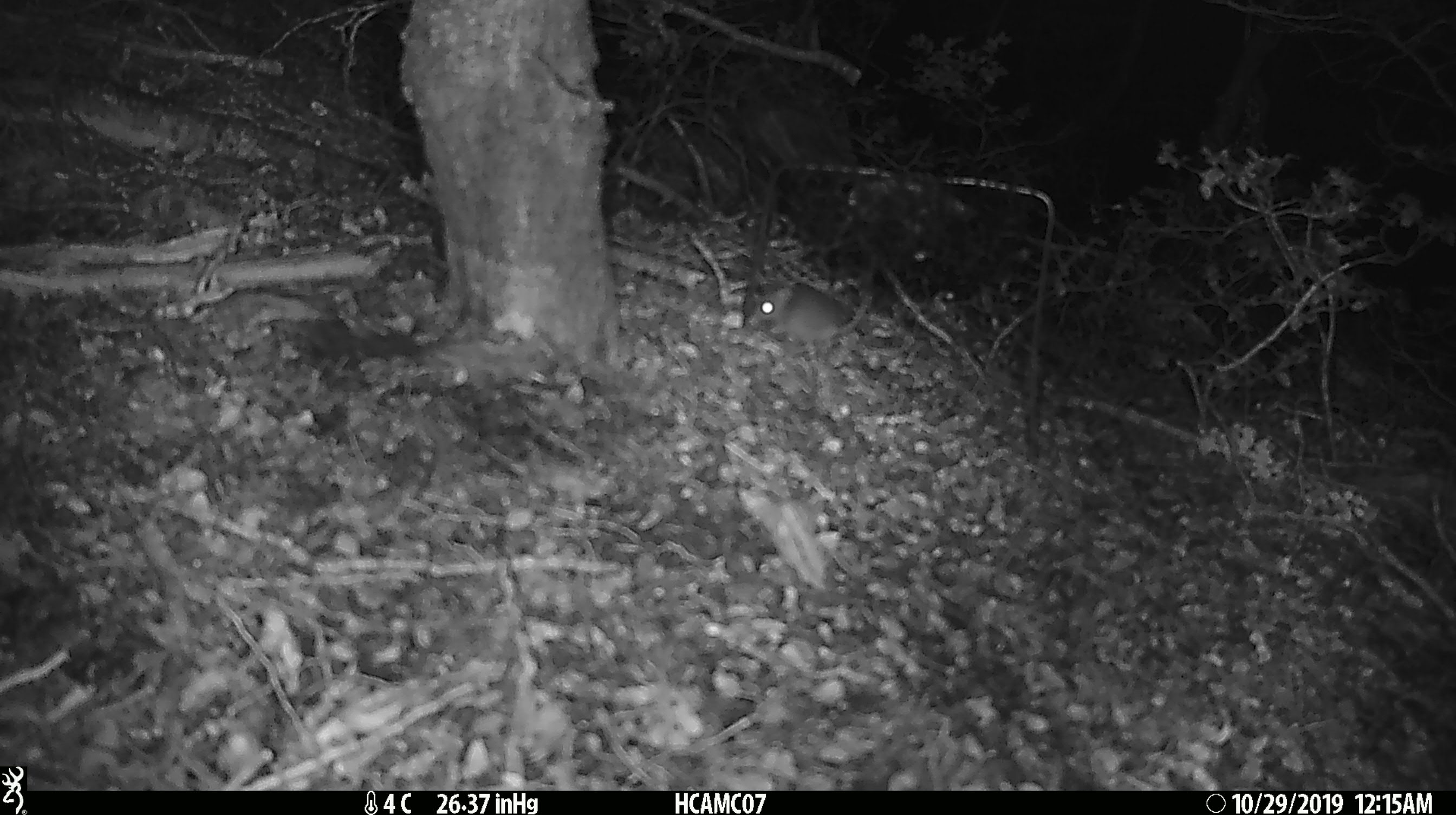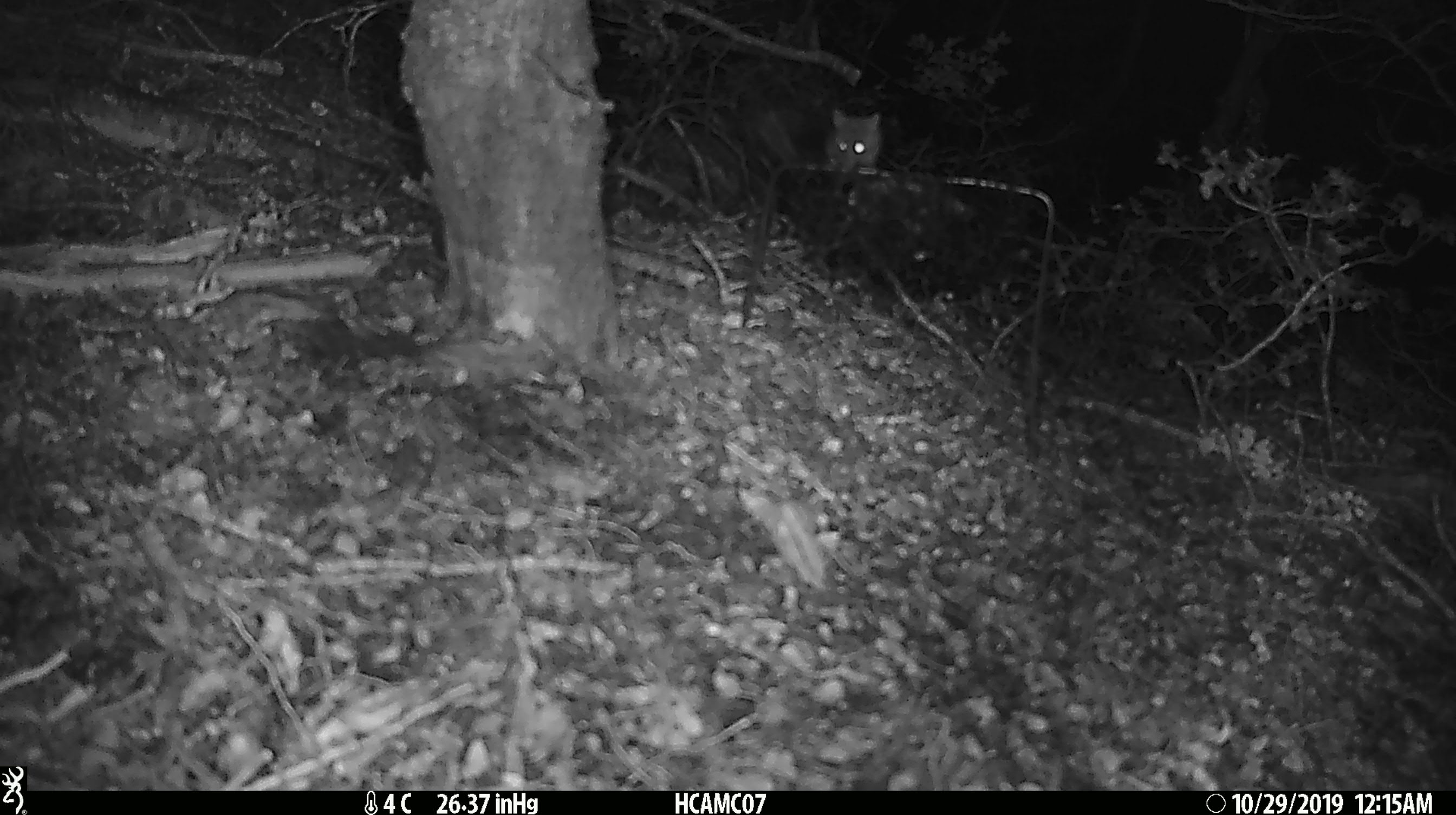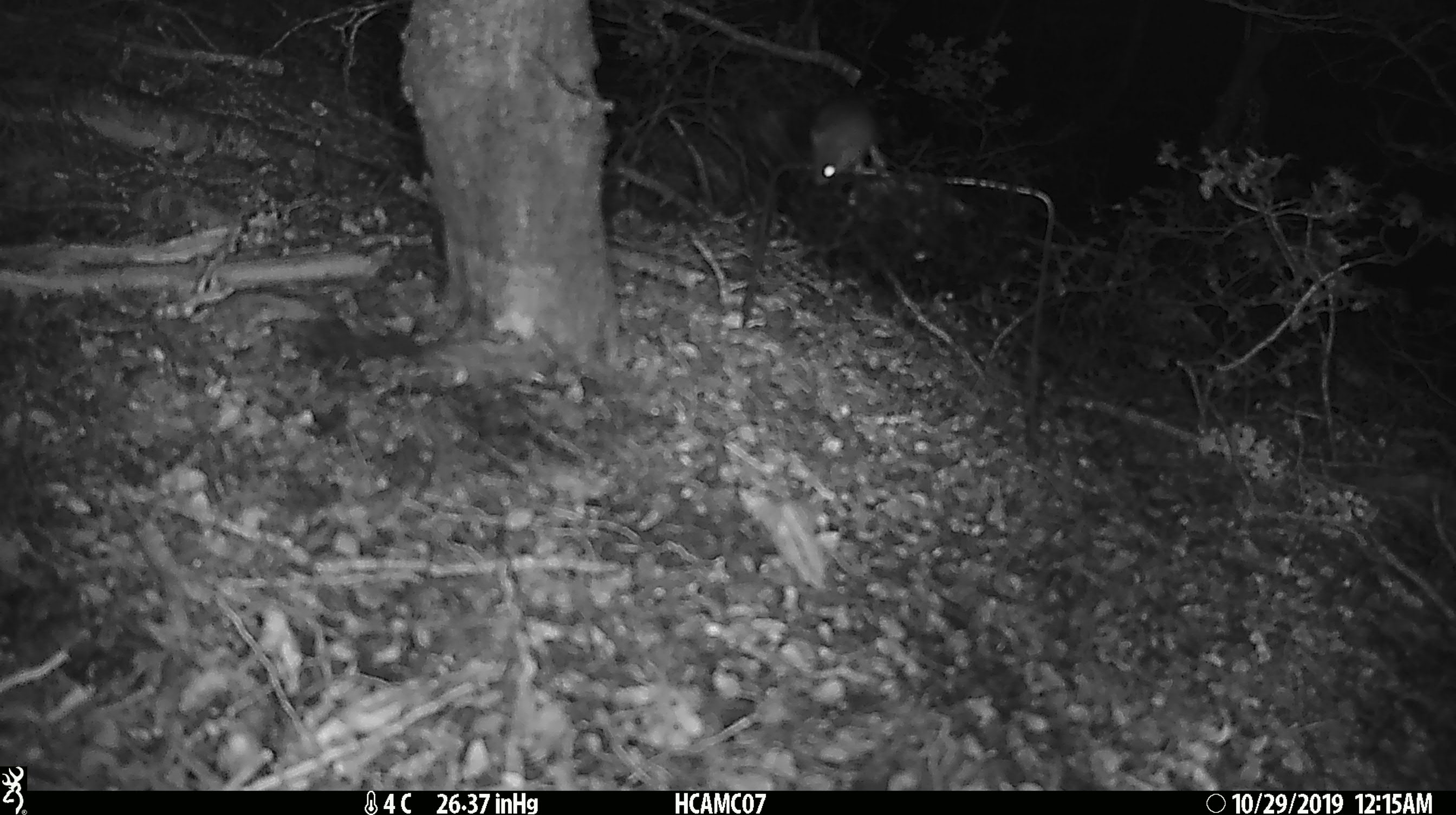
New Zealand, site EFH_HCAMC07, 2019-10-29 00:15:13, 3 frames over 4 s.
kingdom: Animalia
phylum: Chordata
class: Mammalia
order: Rodentia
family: Muridae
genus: Mus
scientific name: Mus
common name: mouse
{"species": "mouse (Mus)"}